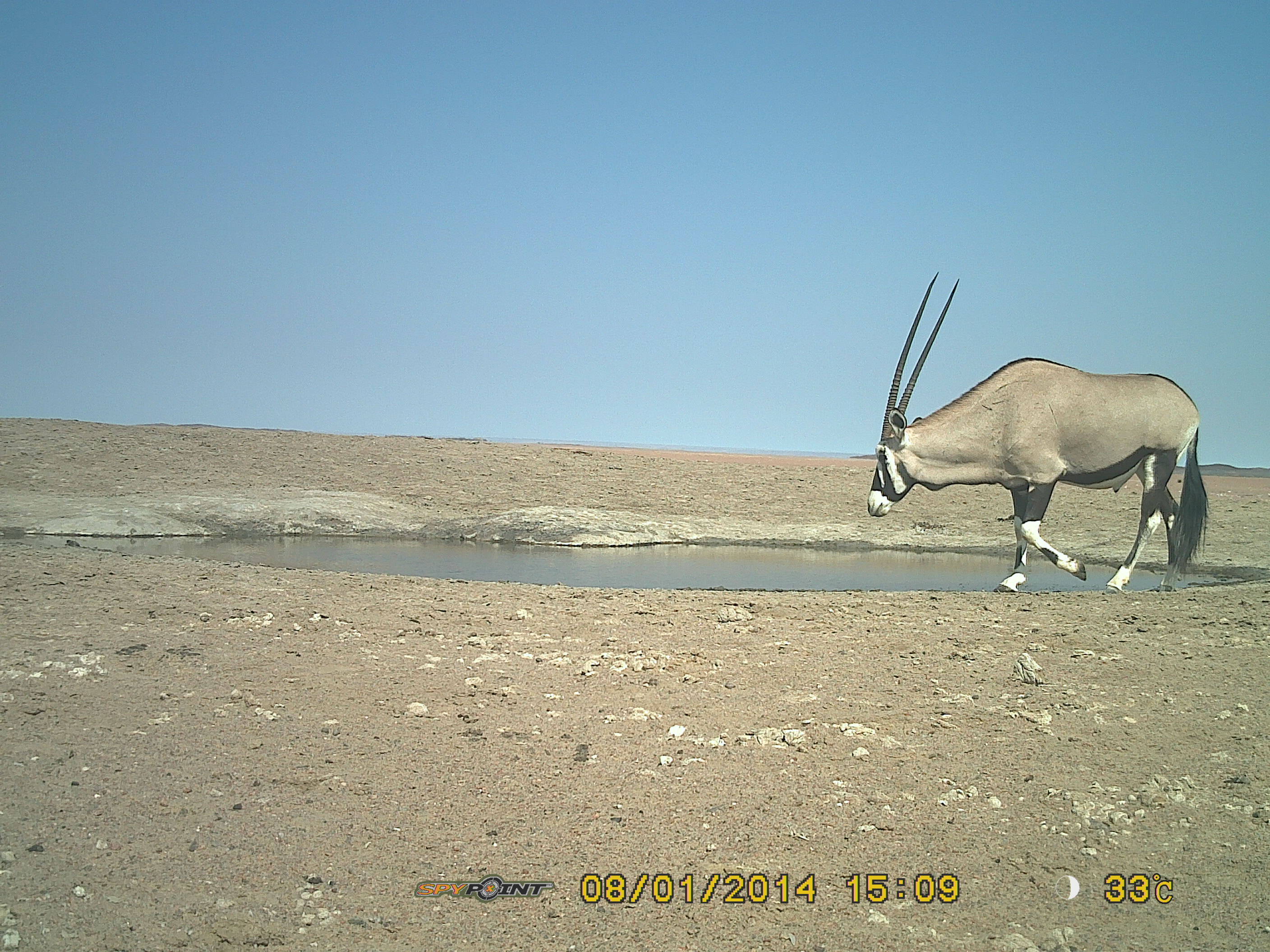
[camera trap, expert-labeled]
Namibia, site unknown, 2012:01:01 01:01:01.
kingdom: Animalia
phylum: Chordata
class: Mammalia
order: Artiodactyla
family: Bovidae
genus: Oryx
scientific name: Oryx gazella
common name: gemsbok